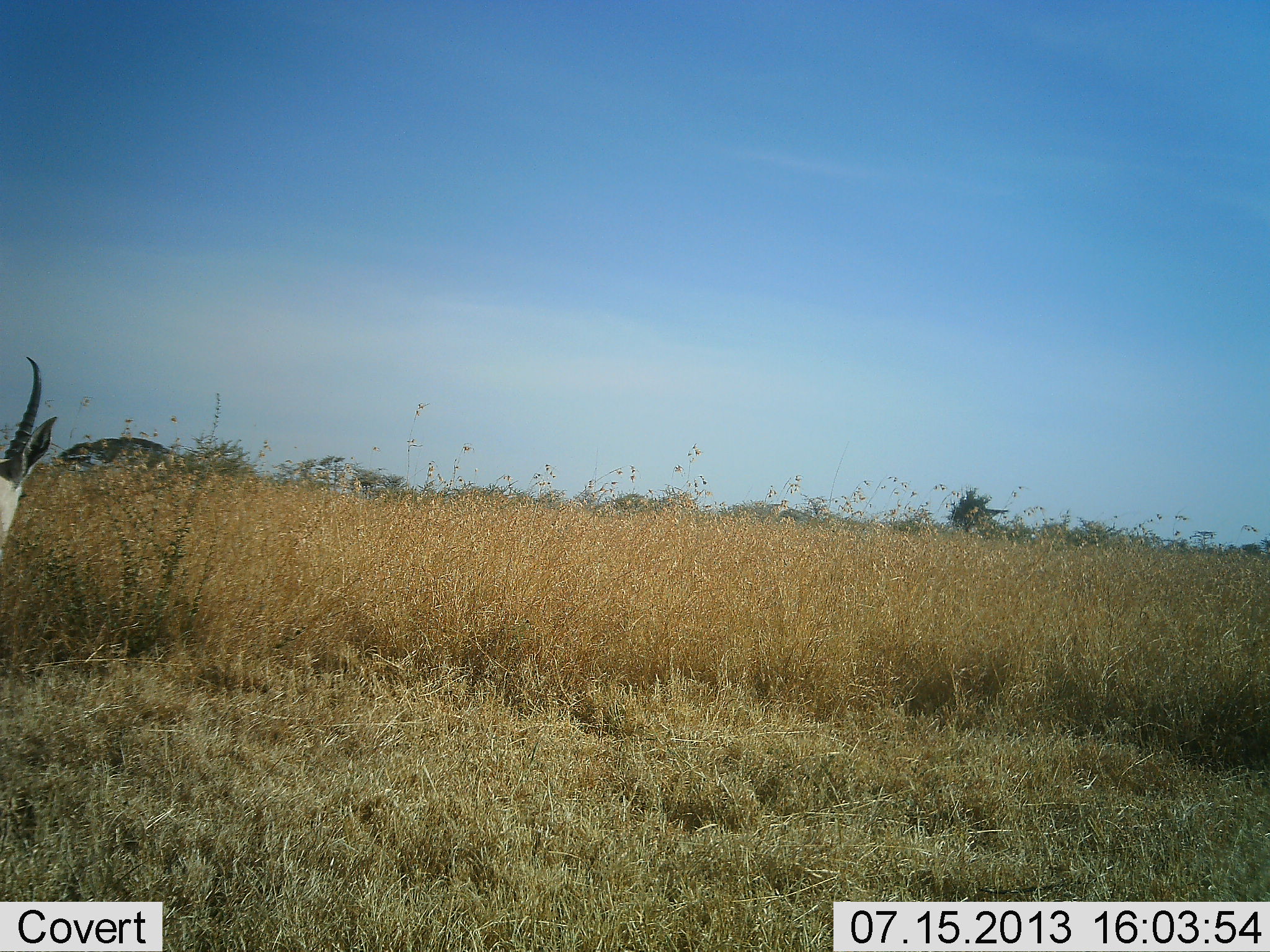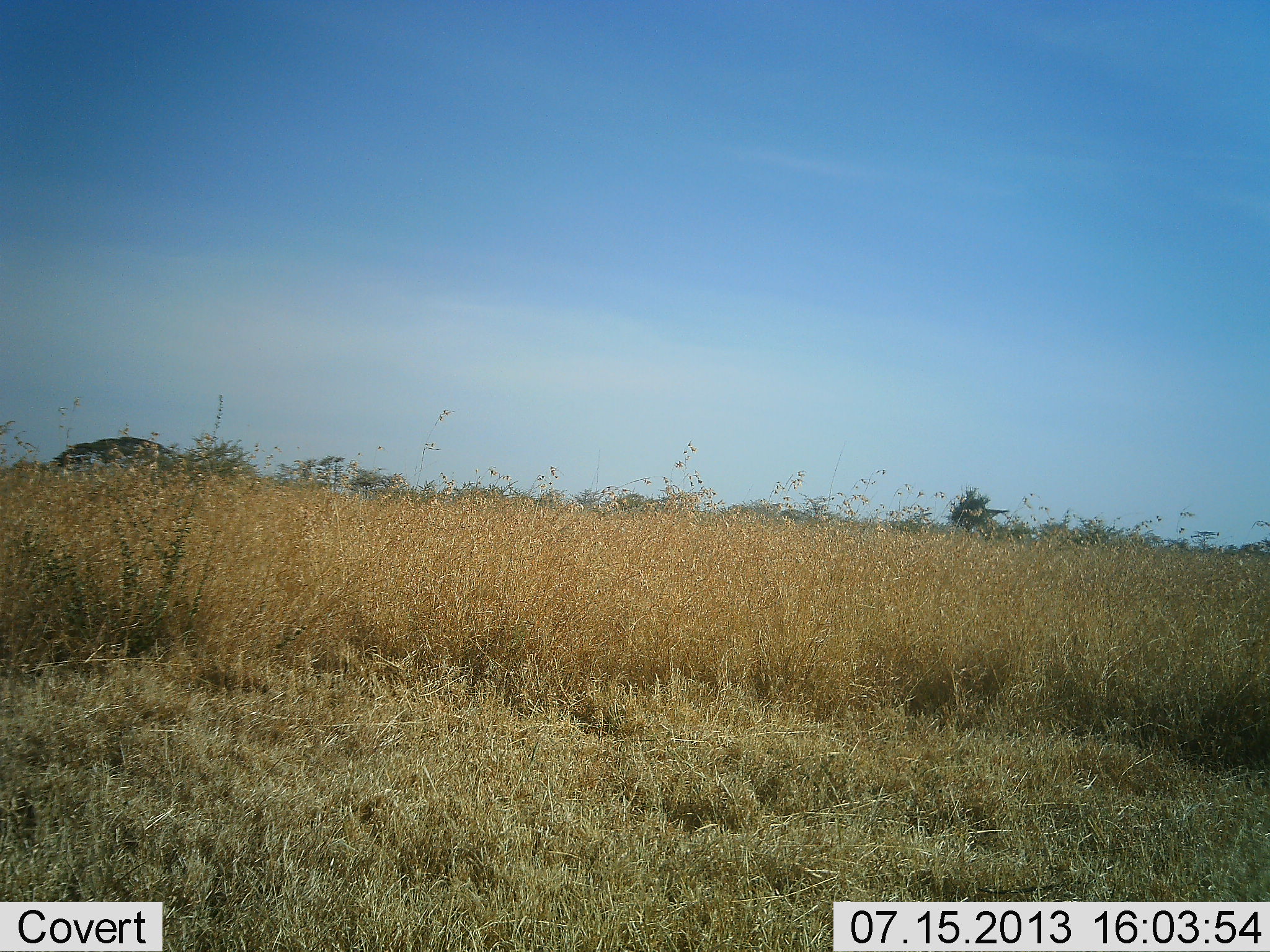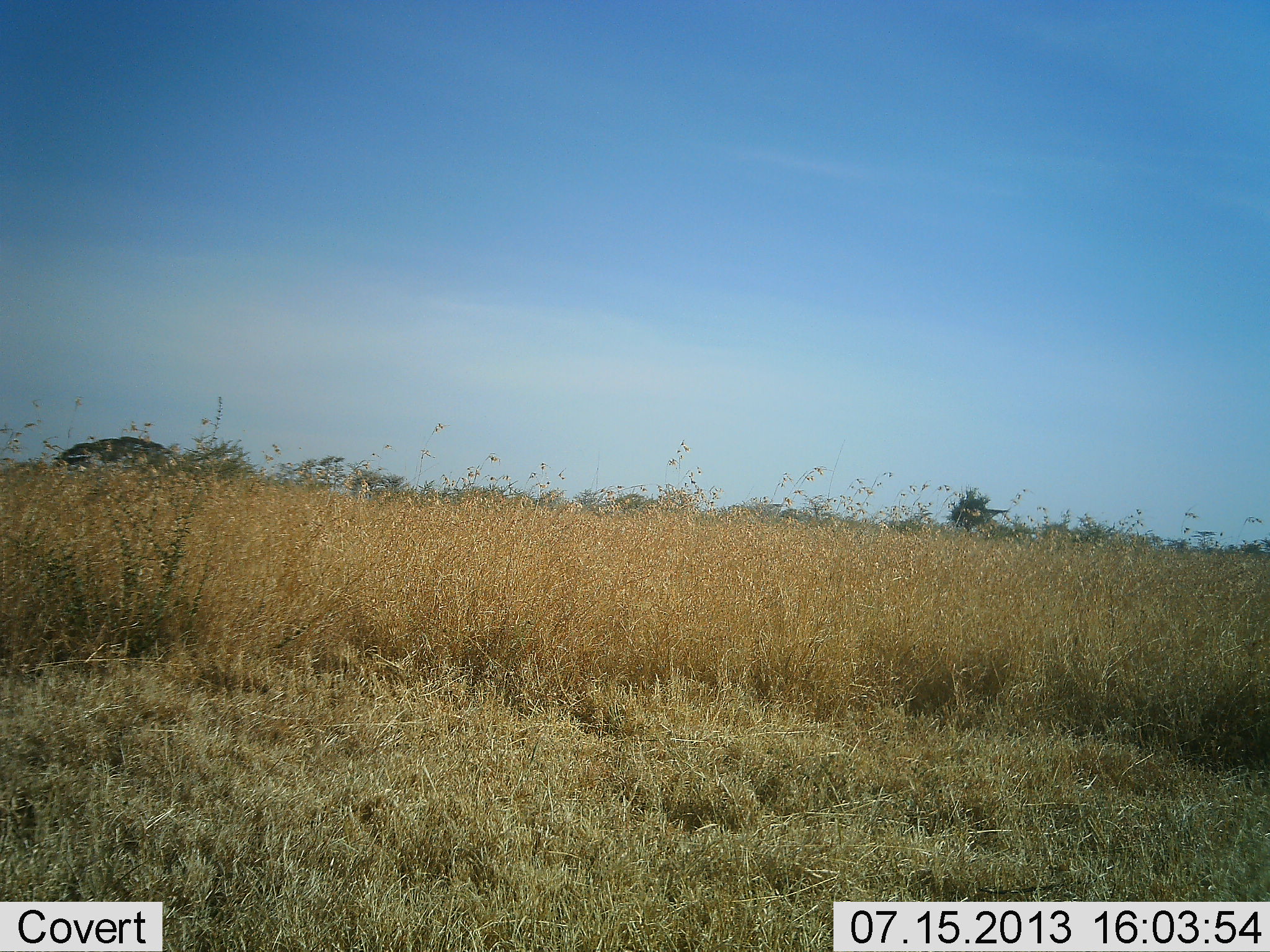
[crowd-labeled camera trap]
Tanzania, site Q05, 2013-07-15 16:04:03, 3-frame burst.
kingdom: Animalia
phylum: Chordata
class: Mammalia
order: Artiodactyla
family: Bovidae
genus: Eudorcas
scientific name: Eudorcas thomsonii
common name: thomson's gazelle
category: gazellethomsons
Gazellethomsons (thomson's gazelle) (Eudorcas thomsonii), count 1. Behavior (volunteer vote fractions): standing 44%, resting 0%, moving 56%, interacting 0%. Young present (vote fraction): 0%. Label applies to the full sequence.